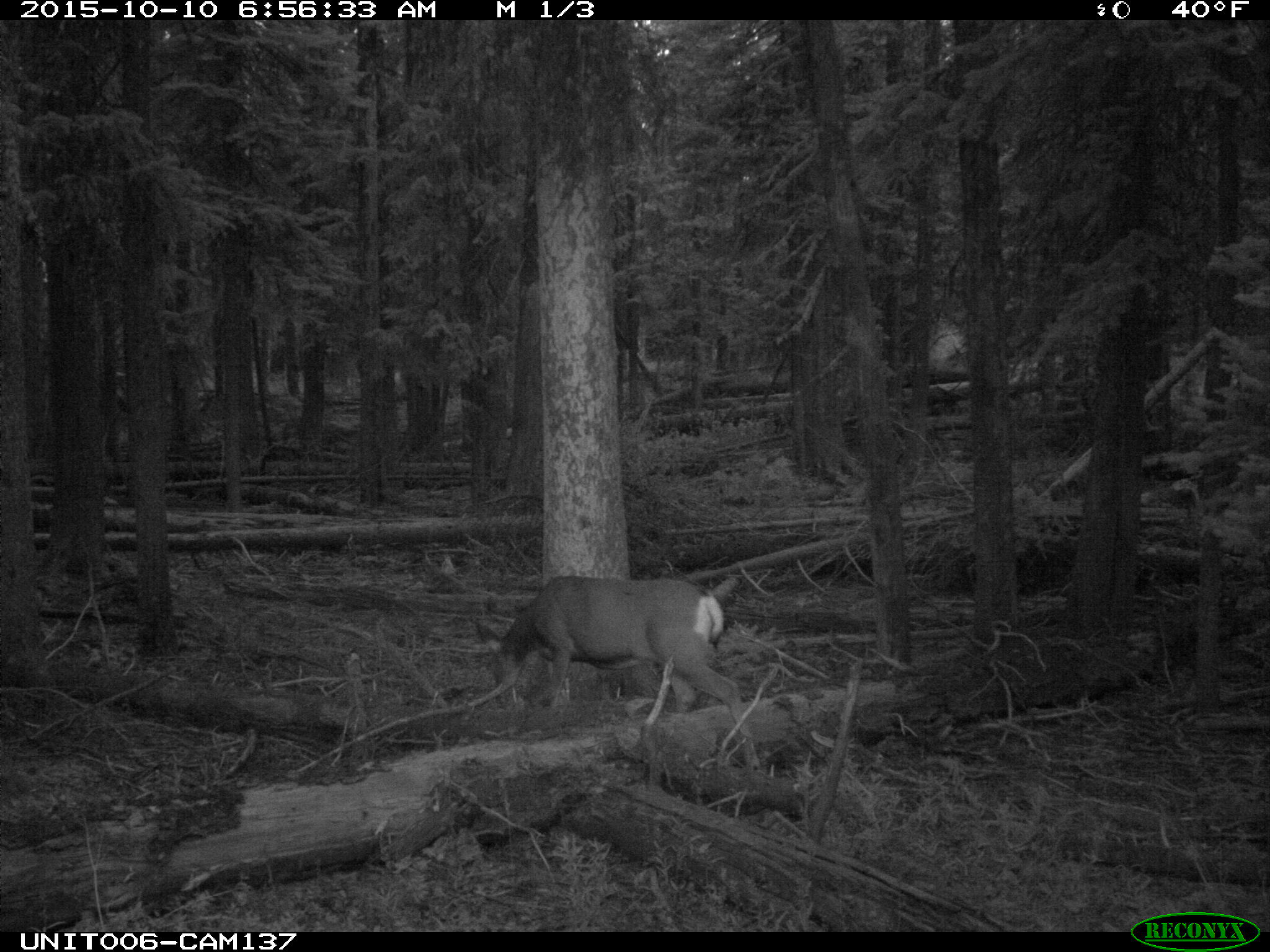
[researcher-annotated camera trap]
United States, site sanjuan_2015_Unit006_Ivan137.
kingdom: Animalia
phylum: Chordata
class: Mammalia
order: Artiodactyla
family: Cervidae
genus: Odocoileus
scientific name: Odocoileus hemionus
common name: mule deer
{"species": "Odocoileus hemionus (mule deer)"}